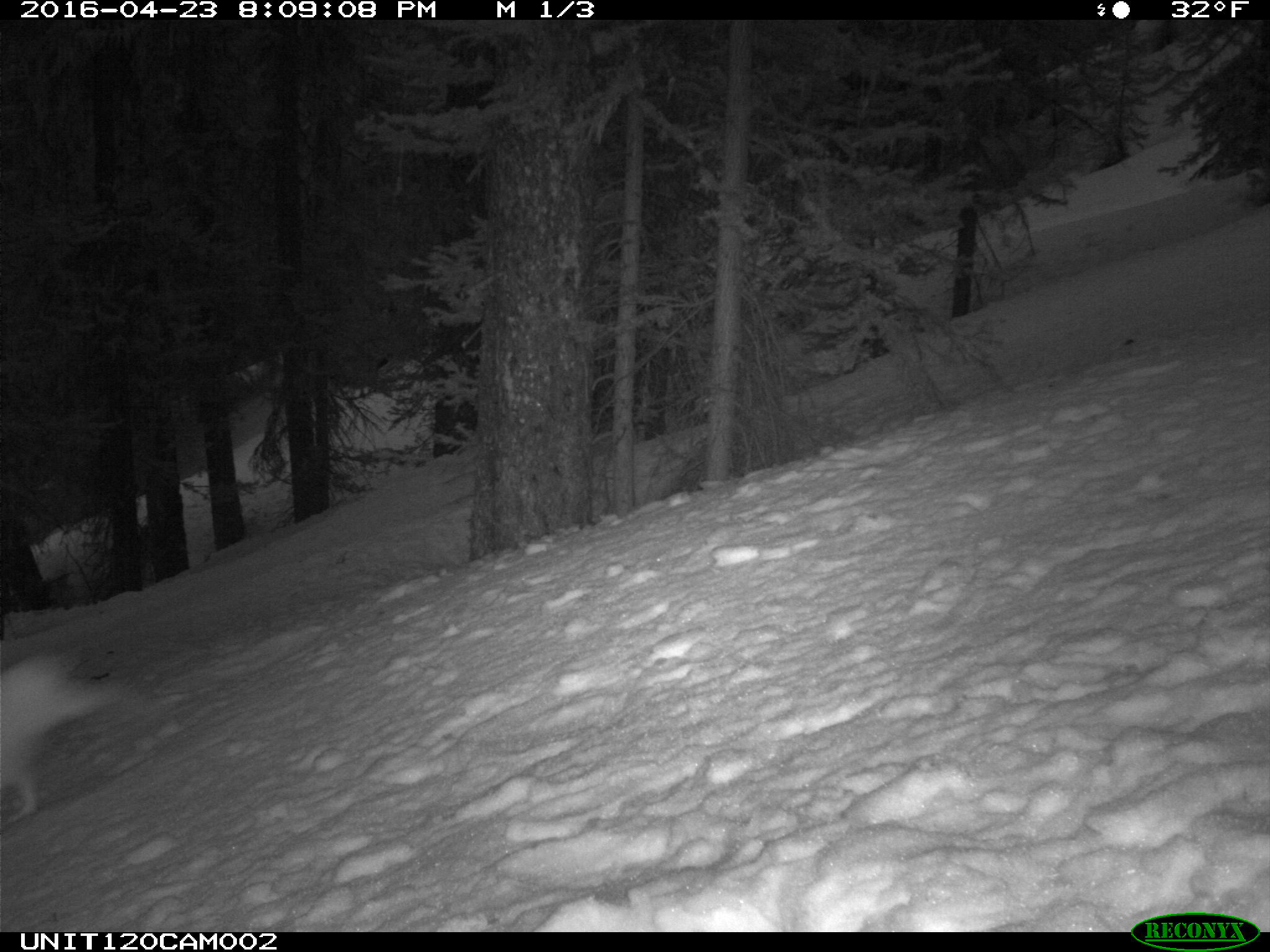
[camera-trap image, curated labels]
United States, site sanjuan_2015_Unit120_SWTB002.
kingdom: Animalia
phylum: Chordata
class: Mammalia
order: Lagomorpha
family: Leporidae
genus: Lepus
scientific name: Lepus americanus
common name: snowshoe hare